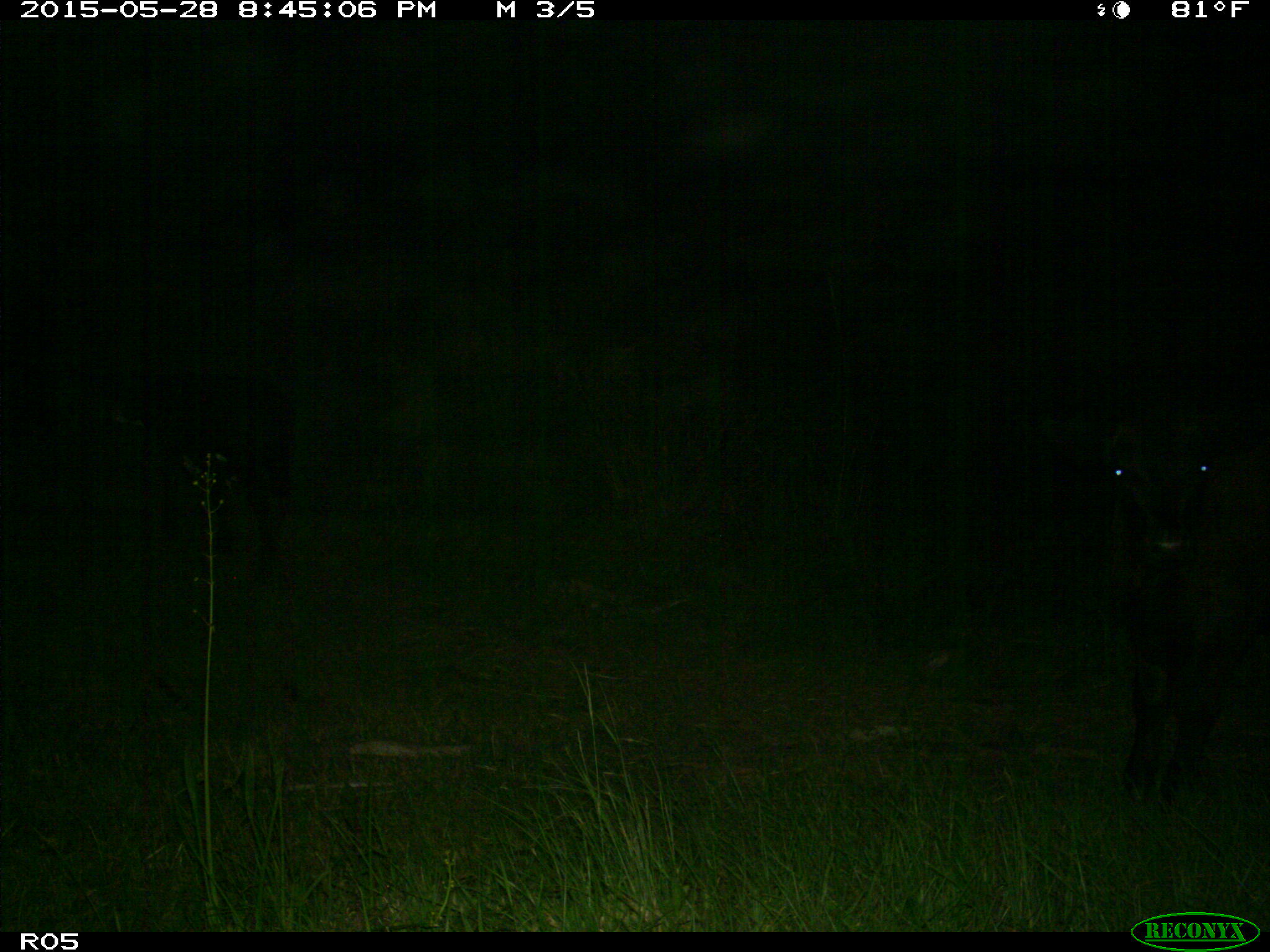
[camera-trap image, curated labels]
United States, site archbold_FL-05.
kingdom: Animalia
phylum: Chordata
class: Mammalia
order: Artiodactyla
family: Bovidae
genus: Bos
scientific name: Bos taurus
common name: domestic cow